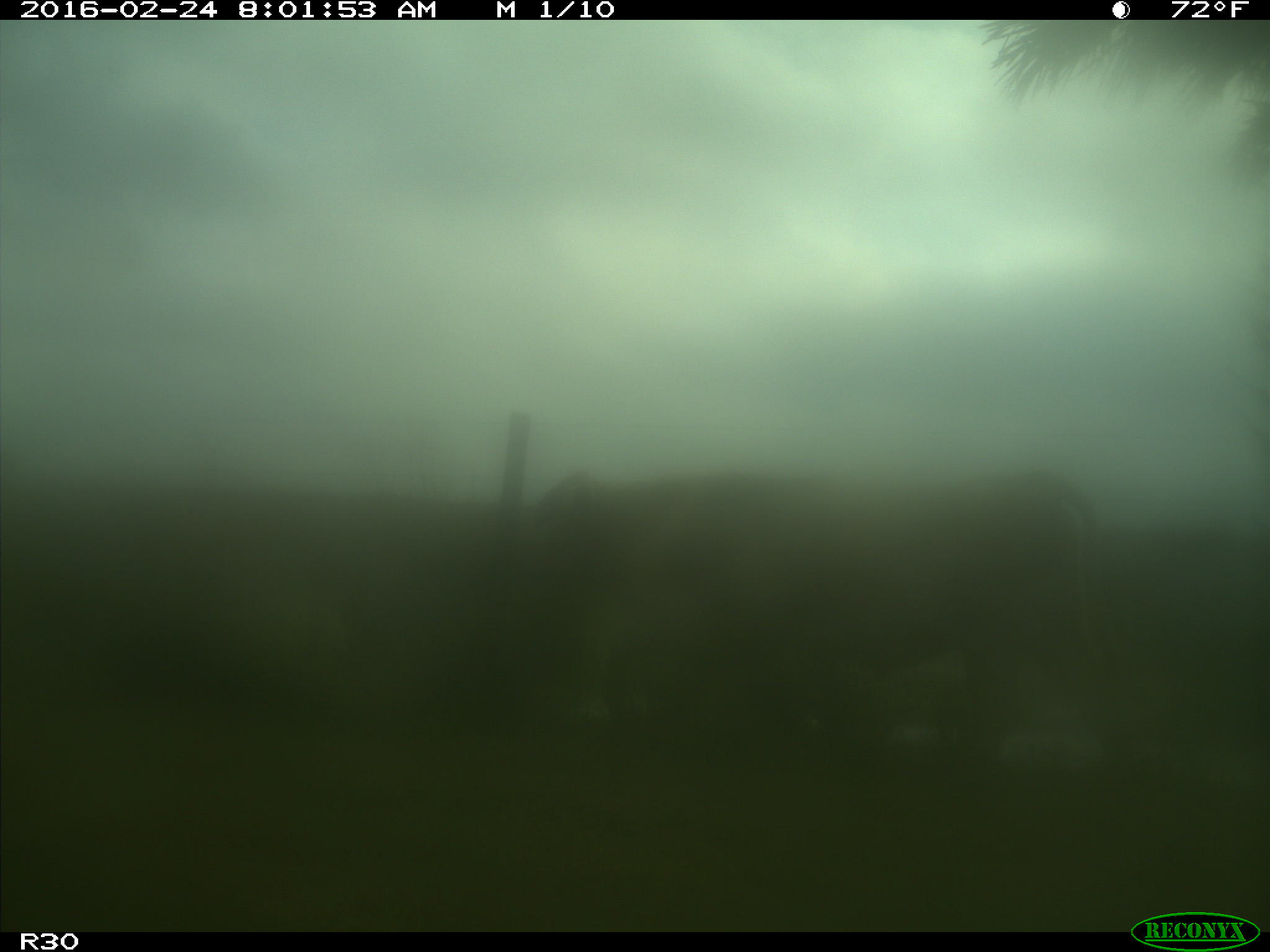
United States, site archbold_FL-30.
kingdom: Animalia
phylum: Chordata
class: Mammalia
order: Artiodactyla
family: Bovidae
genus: Bos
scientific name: Bos taurus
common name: domestic cow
Bos taurus (domestic cow).